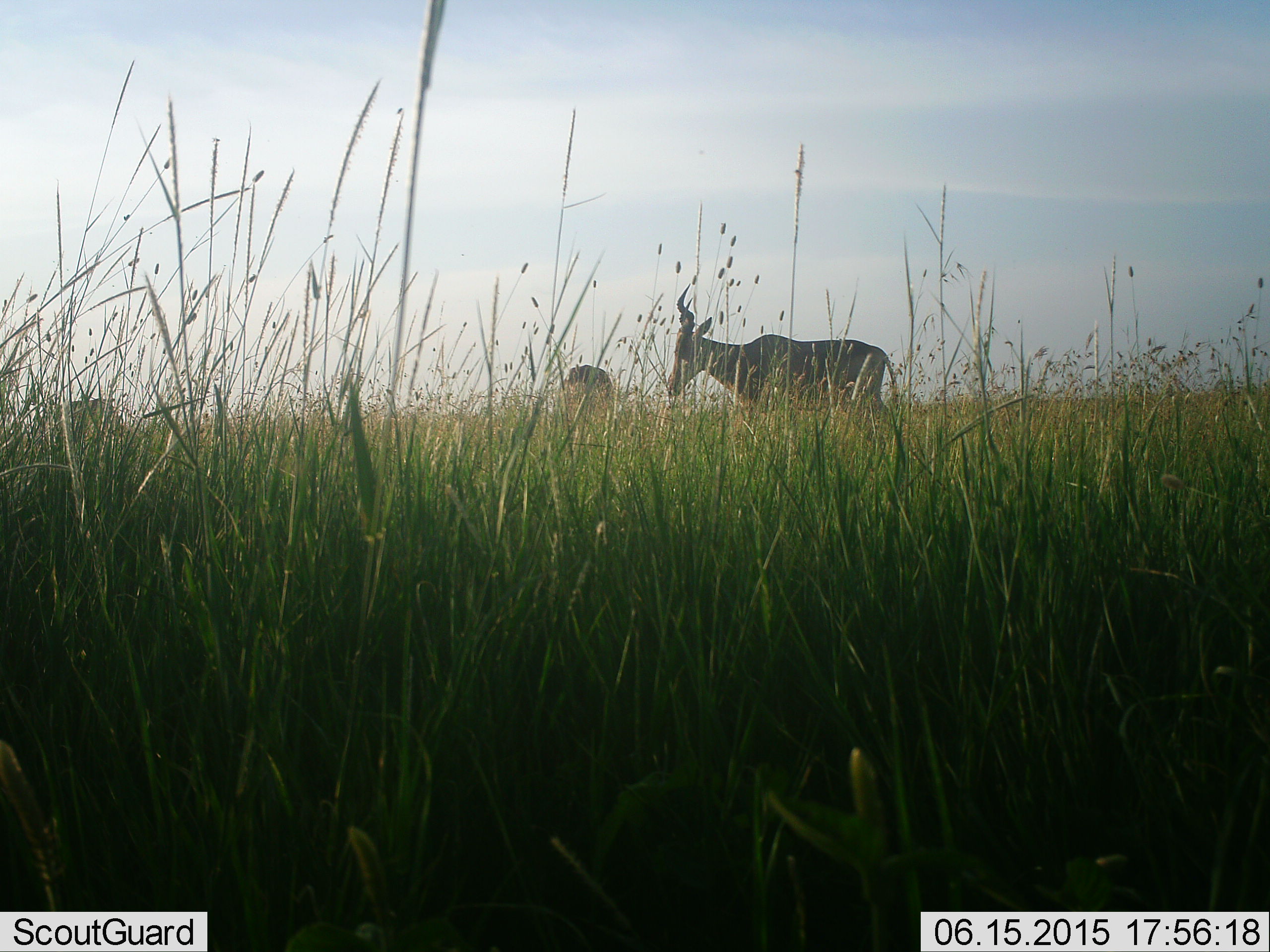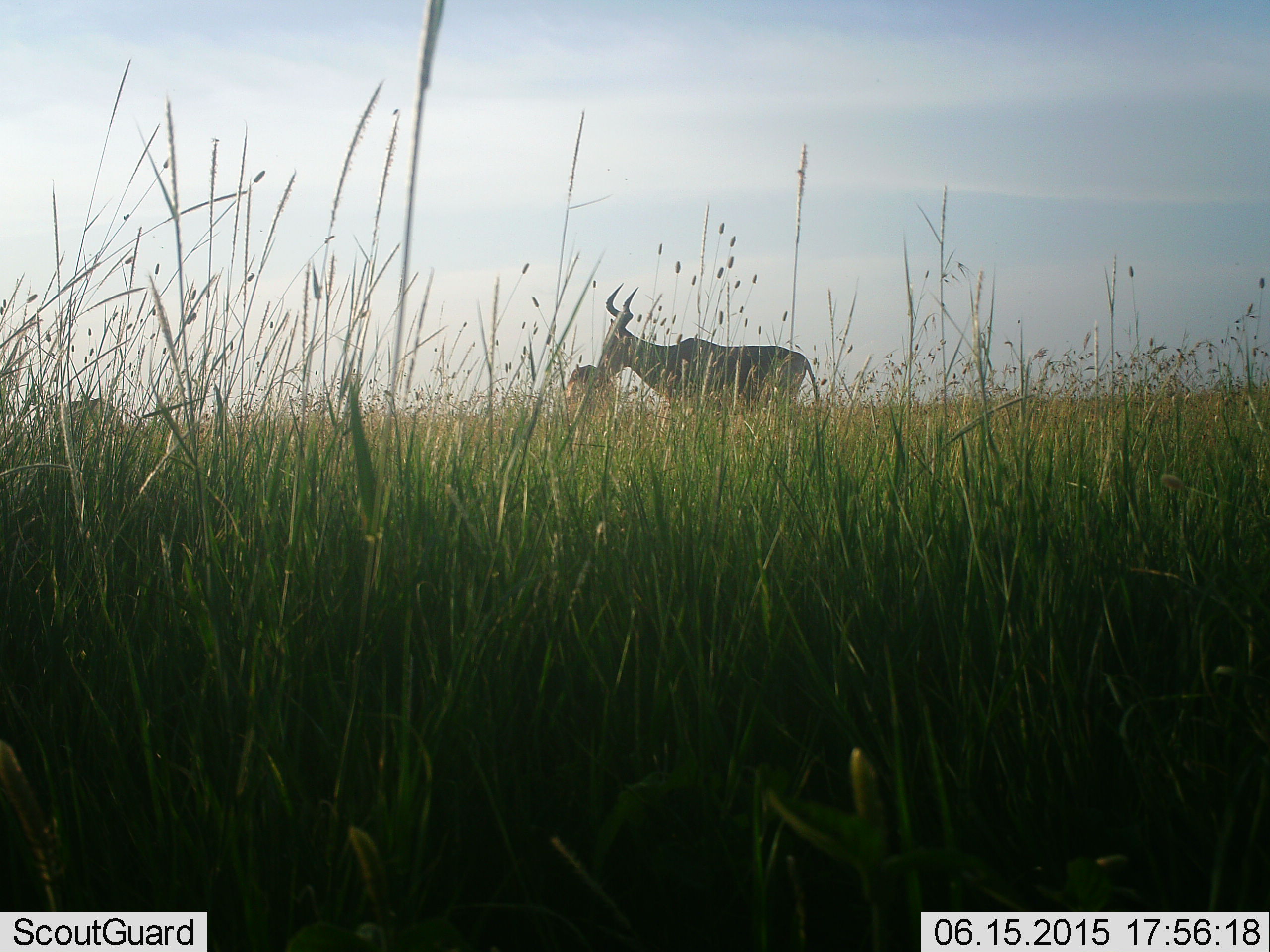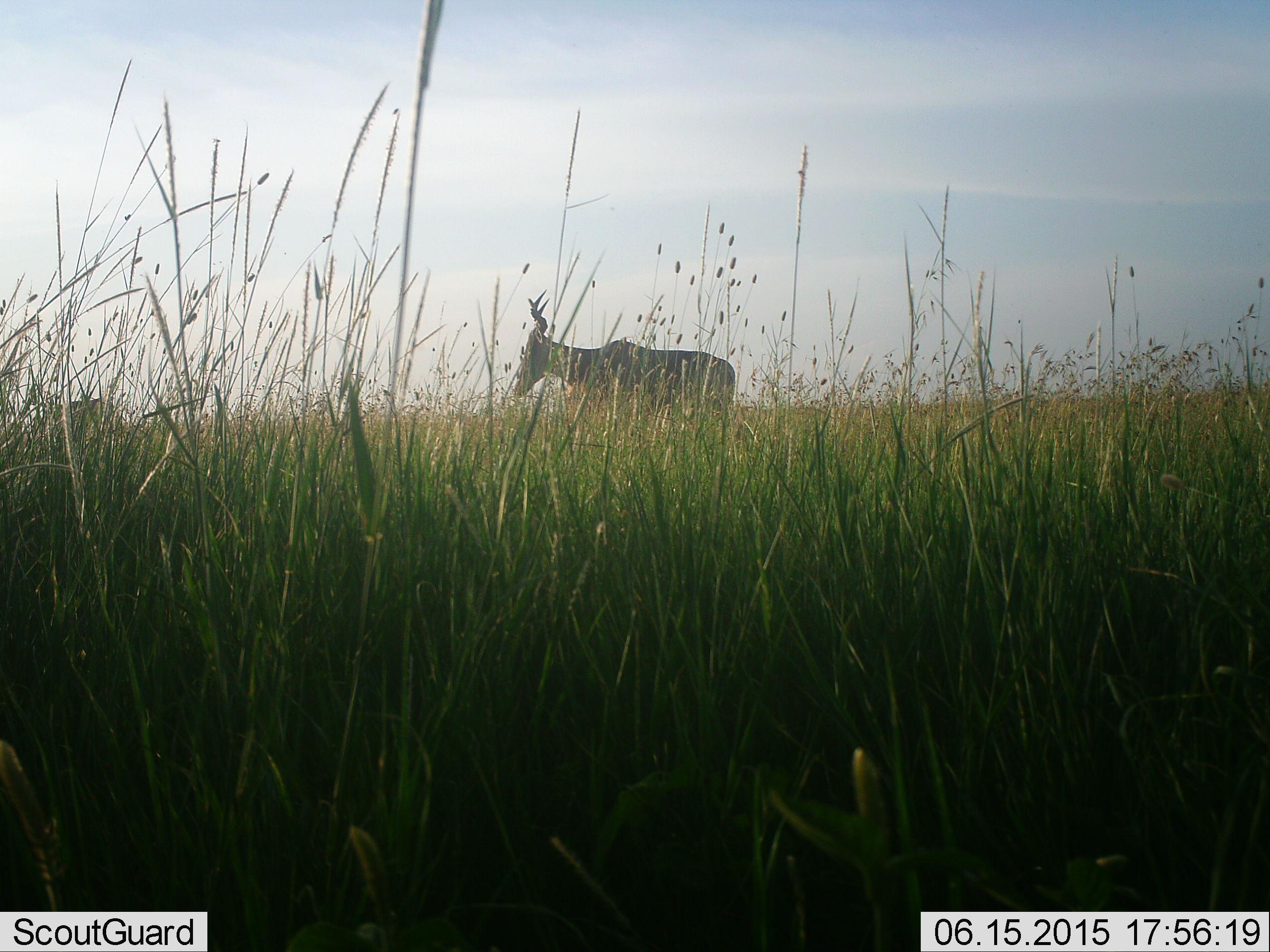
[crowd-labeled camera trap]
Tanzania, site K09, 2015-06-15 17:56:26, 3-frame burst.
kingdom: Animalia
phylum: Chordata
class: Mammalia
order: Artiodactyla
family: Bovidae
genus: Alcelaphus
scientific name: Alcelaphus buselaphus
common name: hartebeest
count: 2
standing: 60%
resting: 10%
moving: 80%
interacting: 0%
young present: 0%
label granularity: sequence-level